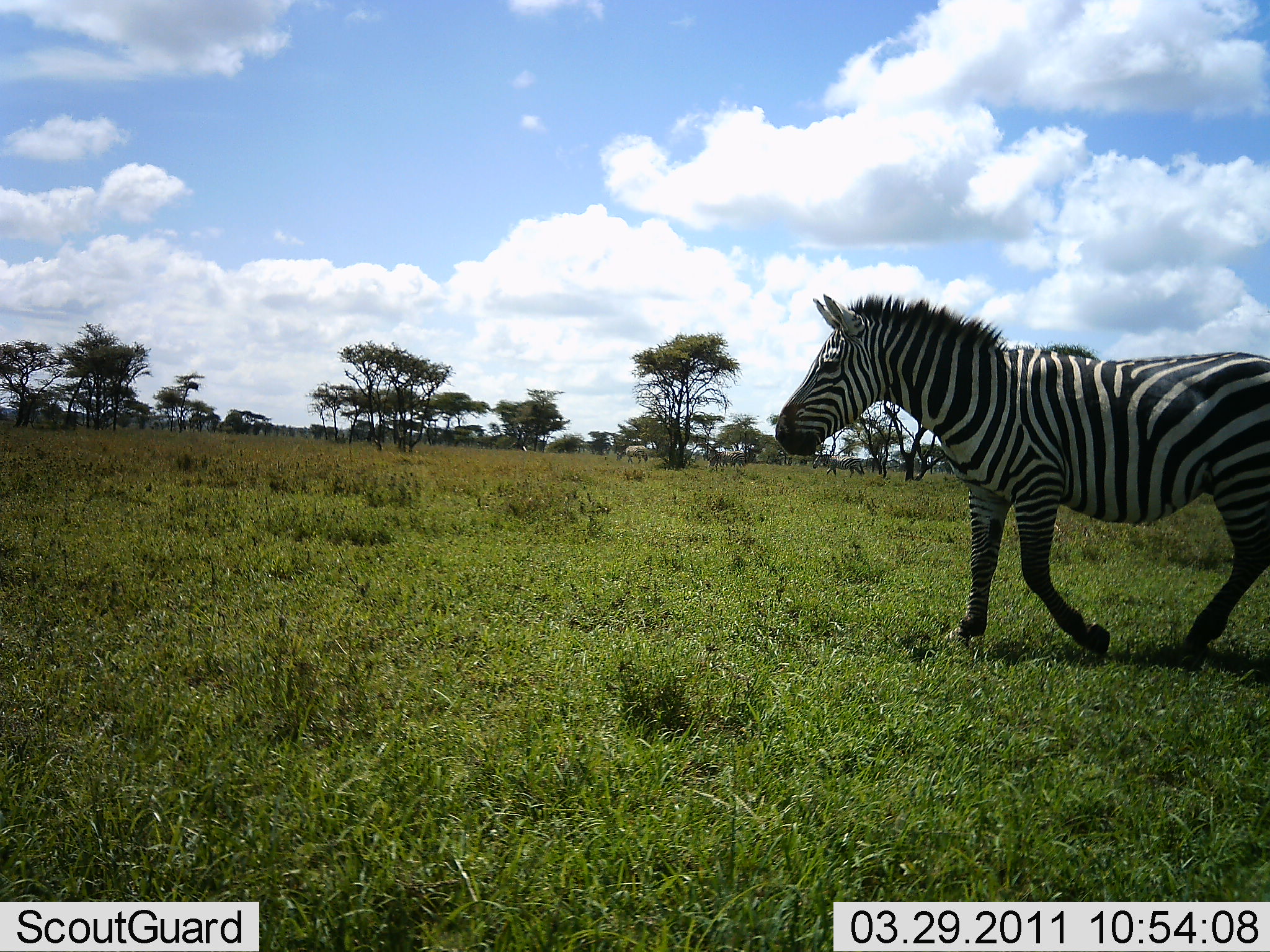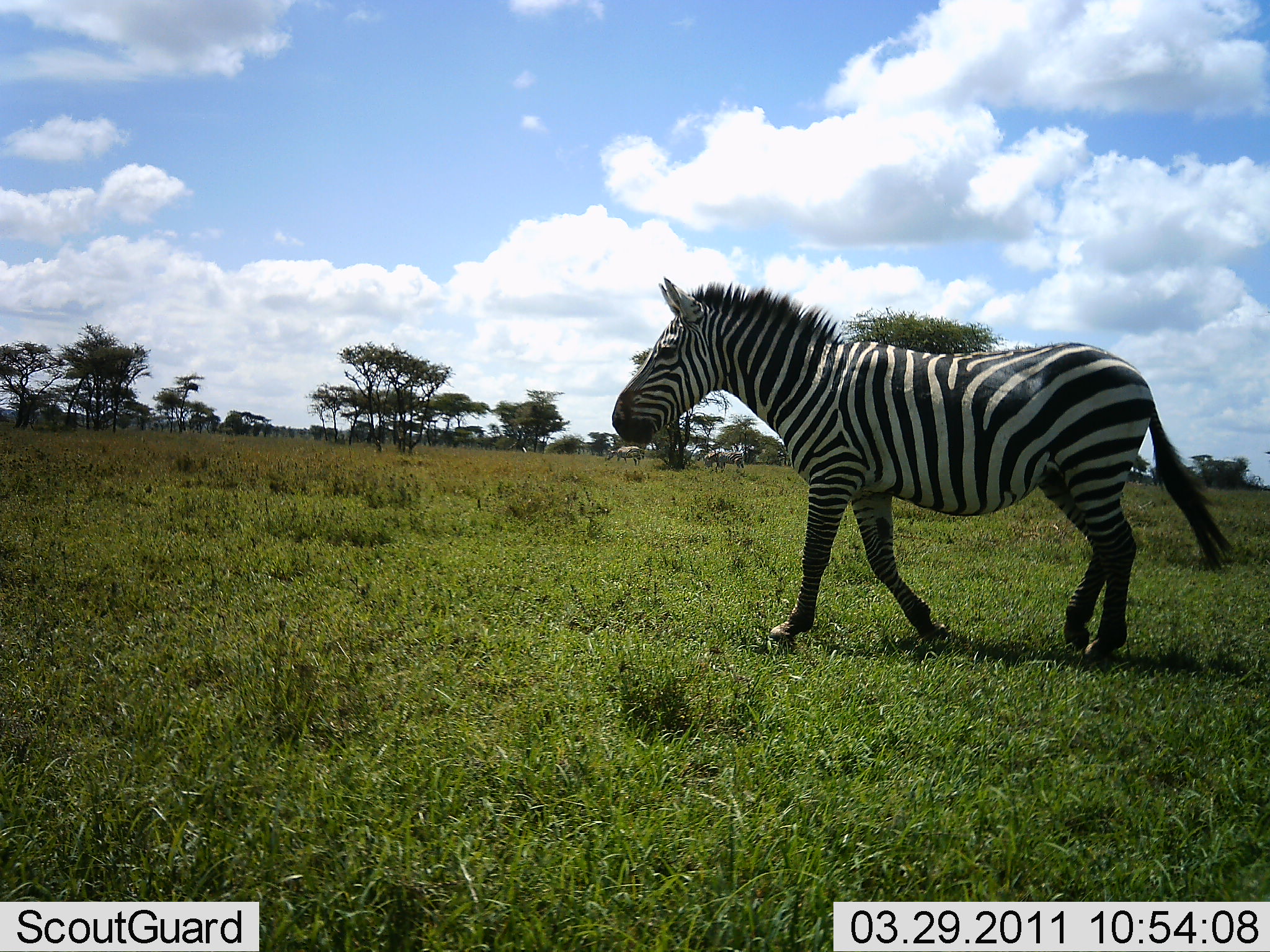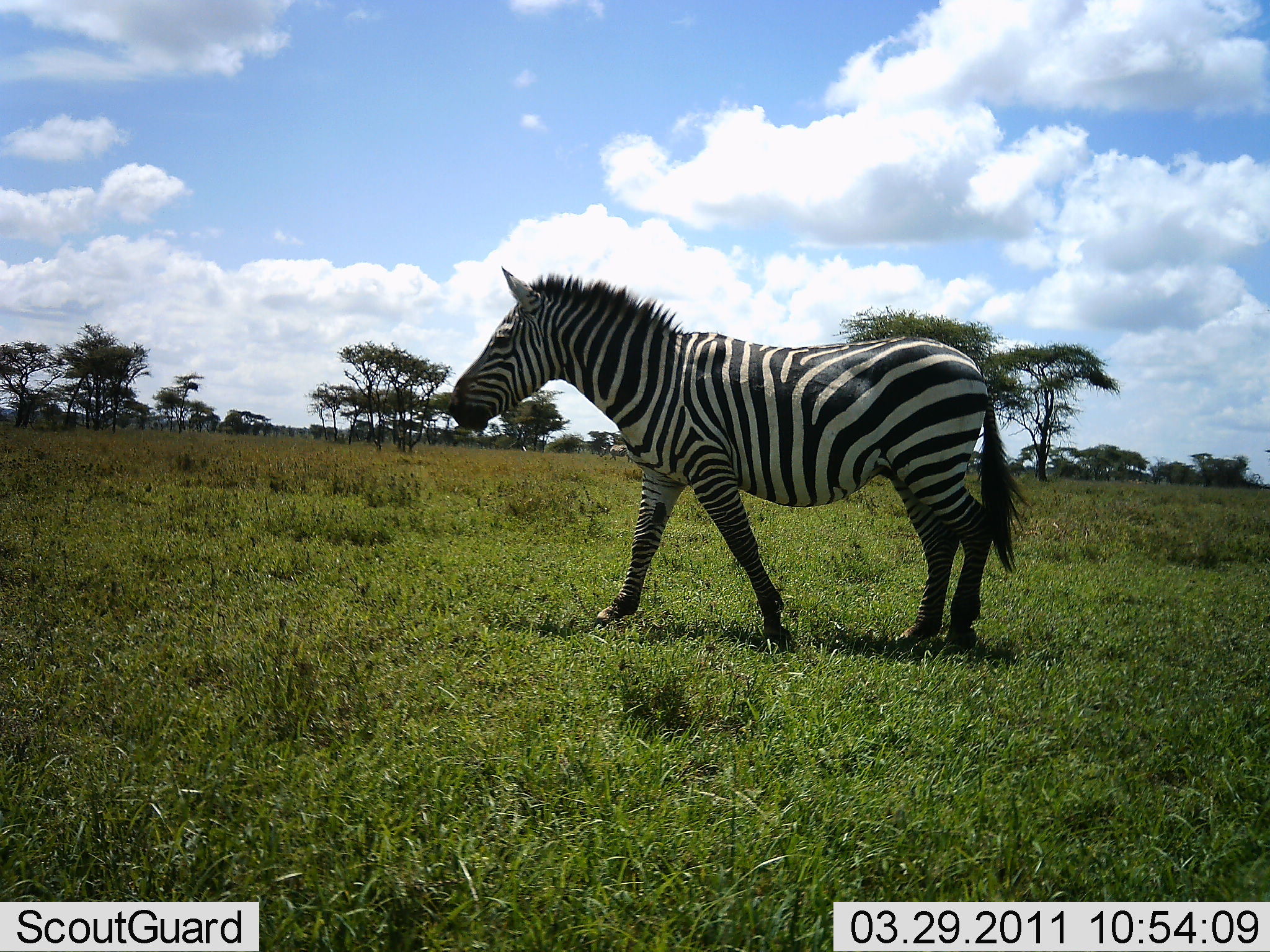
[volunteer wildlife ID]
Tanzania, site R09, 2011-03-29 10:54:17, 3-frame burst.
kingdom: Animalia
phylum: Chordata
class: Mammalia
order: Perissodactyla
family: Equidae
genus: Equus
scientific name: Equus quagga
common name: plains zebra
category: zebra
Zebra (plains zebra) (Equus quagga), count 1. Behavior (volunteer vote fractions): standing 0%, resting 0%, moving 100%, interacting 0%. Young present (vote fraction): 0%. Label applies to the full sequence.